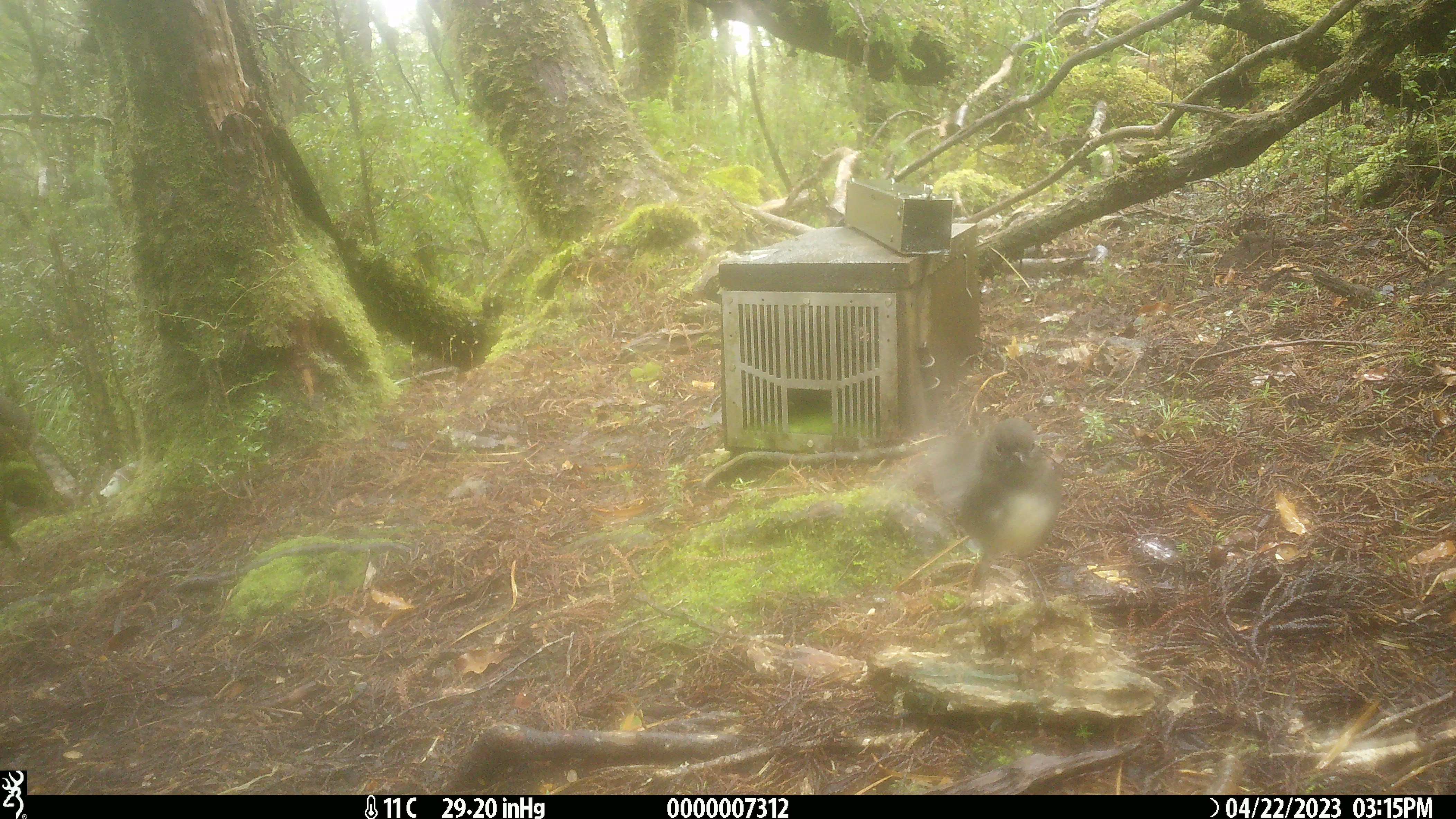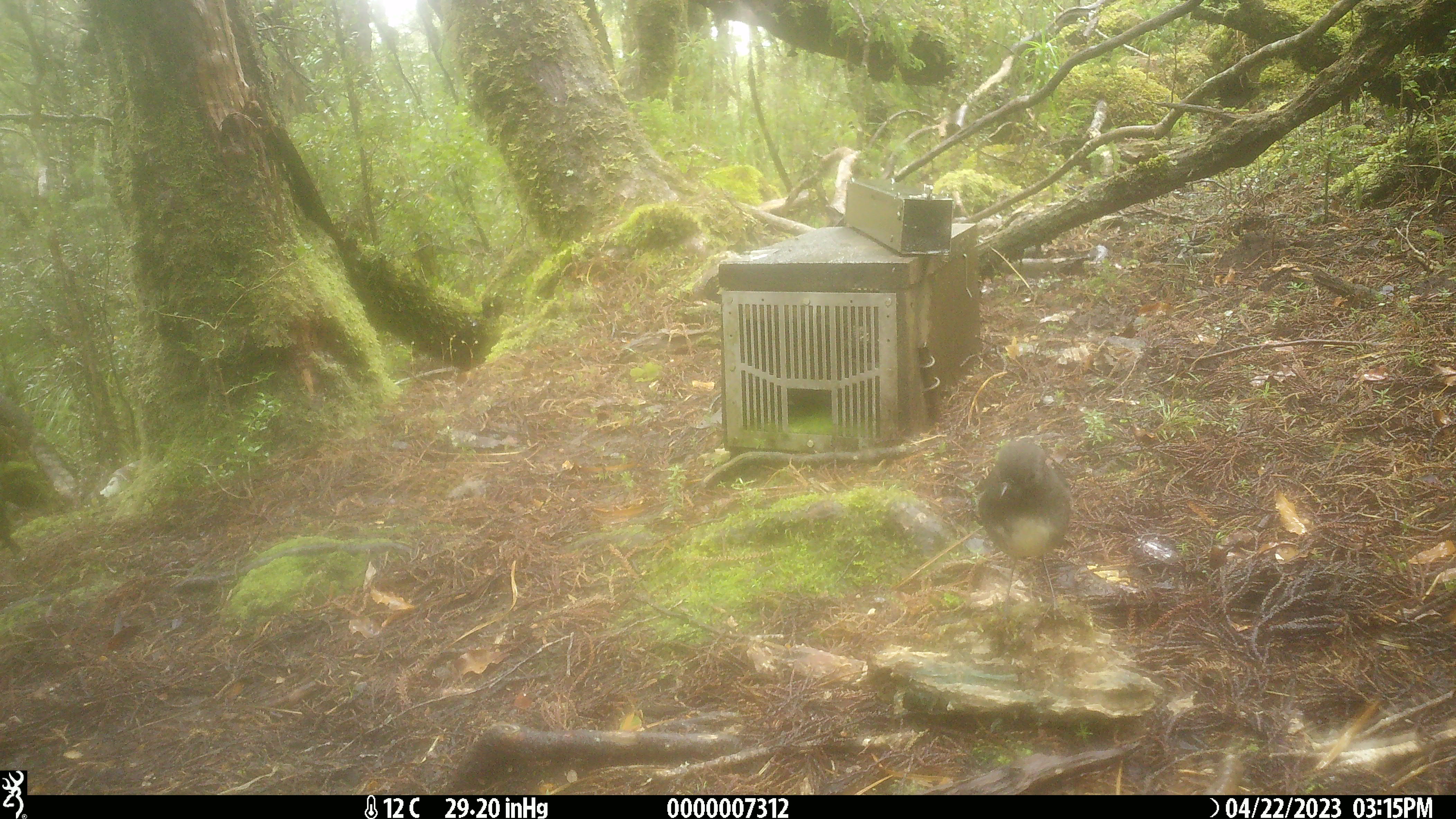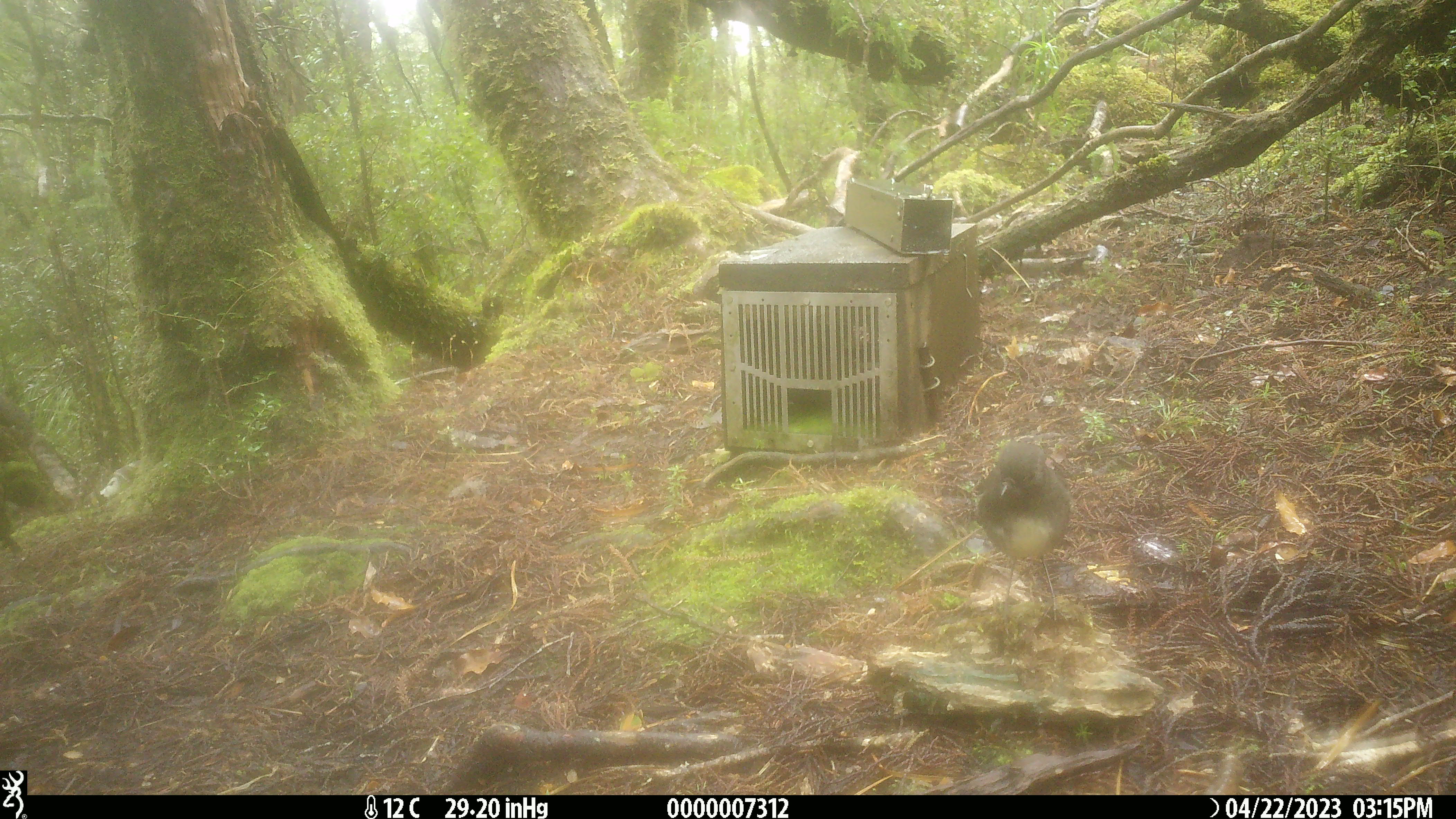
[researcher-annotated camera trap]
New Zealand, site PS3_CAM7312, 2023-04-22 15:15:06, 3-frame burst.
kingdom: Animalia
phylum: Chordata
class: Aves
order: Passeriformes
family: Petroicidae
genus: Petroica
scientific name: Petroica australis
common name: new zealand robin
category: robin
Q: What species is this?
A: Robin (new zealand robin) (Petroica australis).